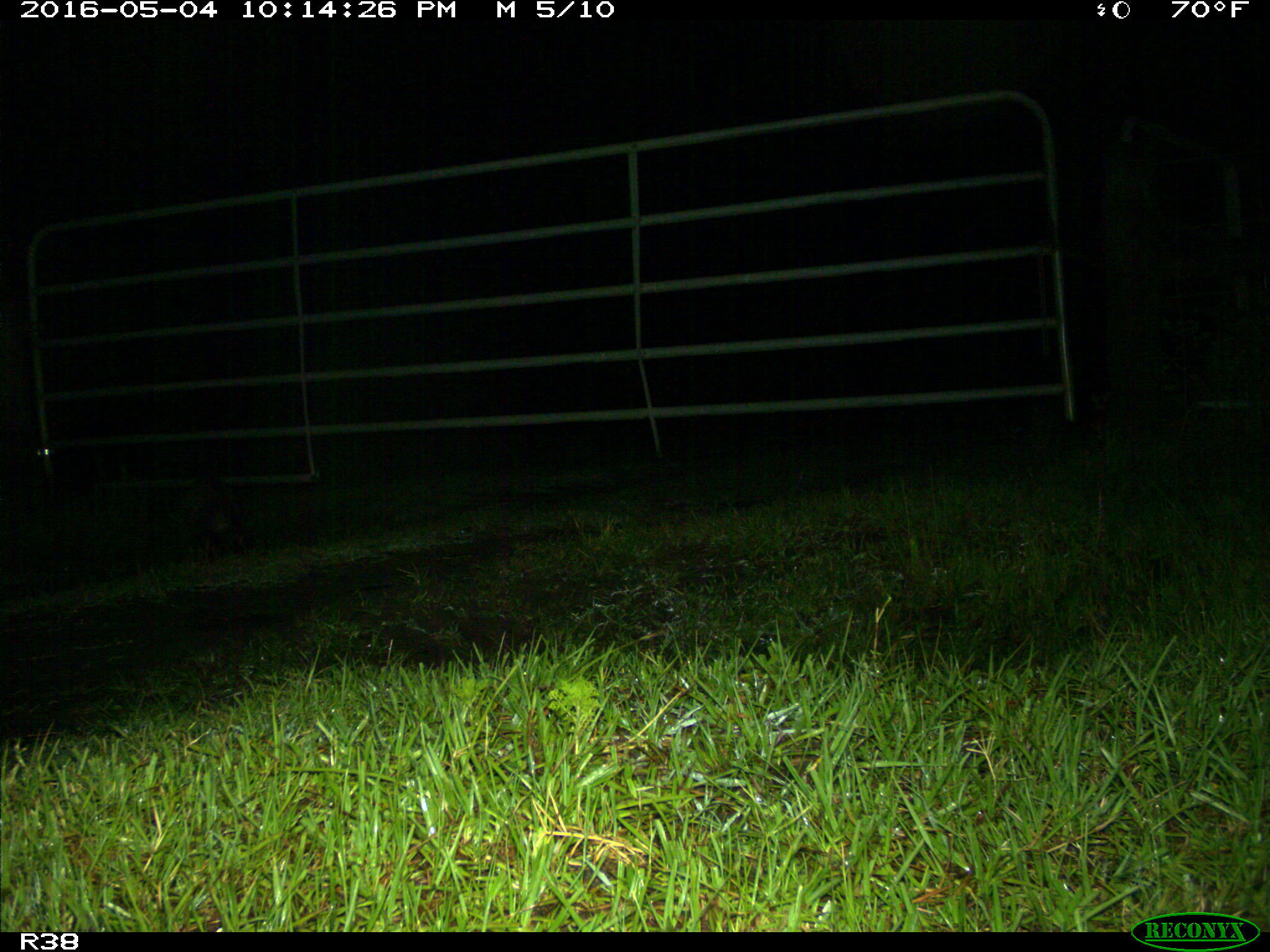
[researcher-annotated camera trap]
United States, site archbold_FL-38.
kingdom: Animalia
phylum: Chordata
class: Mammalia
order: Carnivora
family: Procyonidae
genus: Procyon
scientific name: Procyon lotor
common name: common raccoon